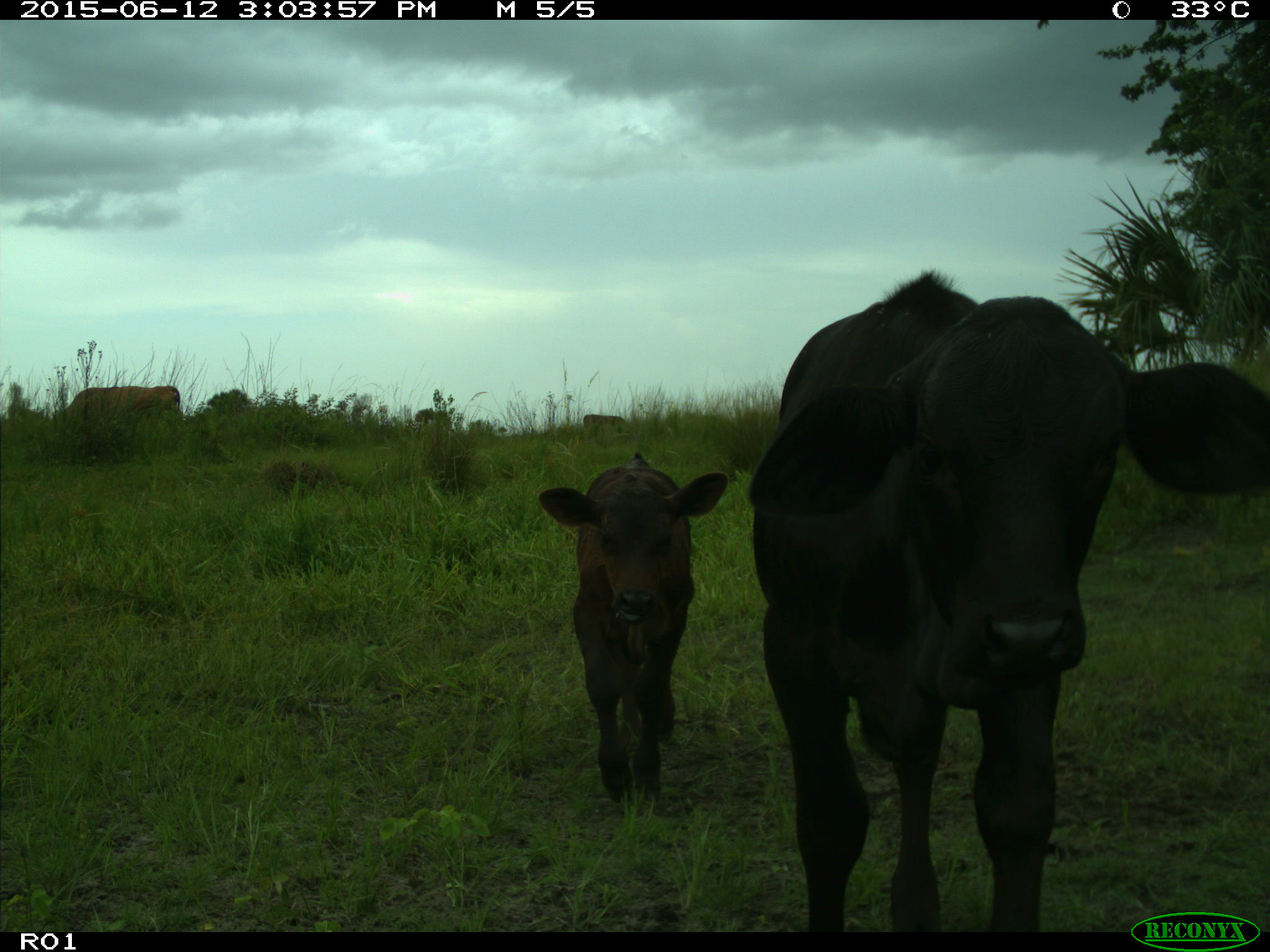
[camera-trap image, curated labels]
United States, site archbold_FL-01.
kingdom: Animalia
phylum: Chordata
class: Mammalia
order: Artiodactyla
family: Bovidae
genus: Bos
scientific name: Bos taurus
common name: domestic cow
Bos taurus (domestic cow).